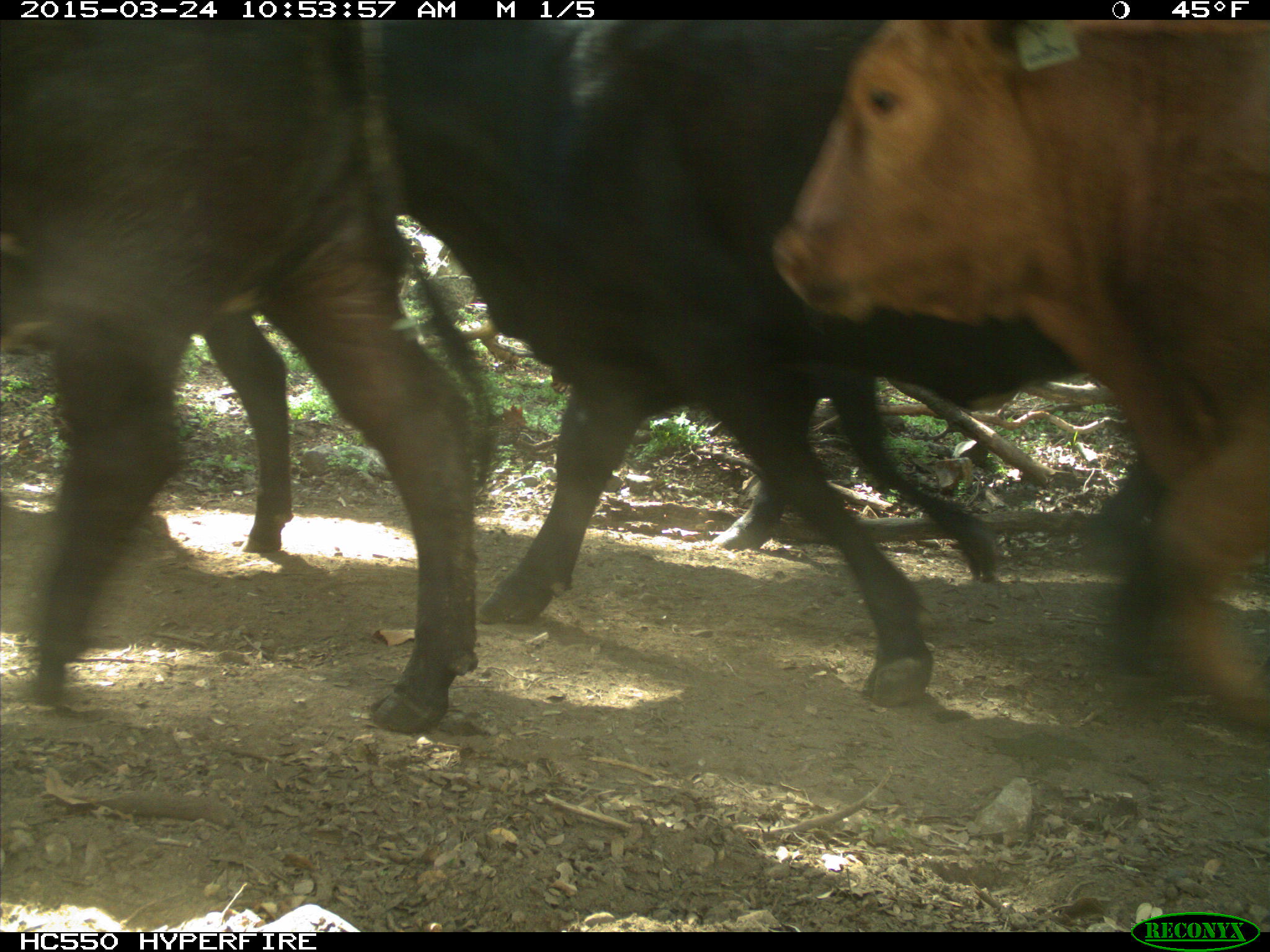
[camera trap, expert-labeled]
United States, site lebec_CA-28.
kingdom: Animalia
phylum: Chordata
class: Mammalia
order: Artiodactyla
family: Bovidae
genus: Bos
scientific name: Bos taurus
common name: domestic cow